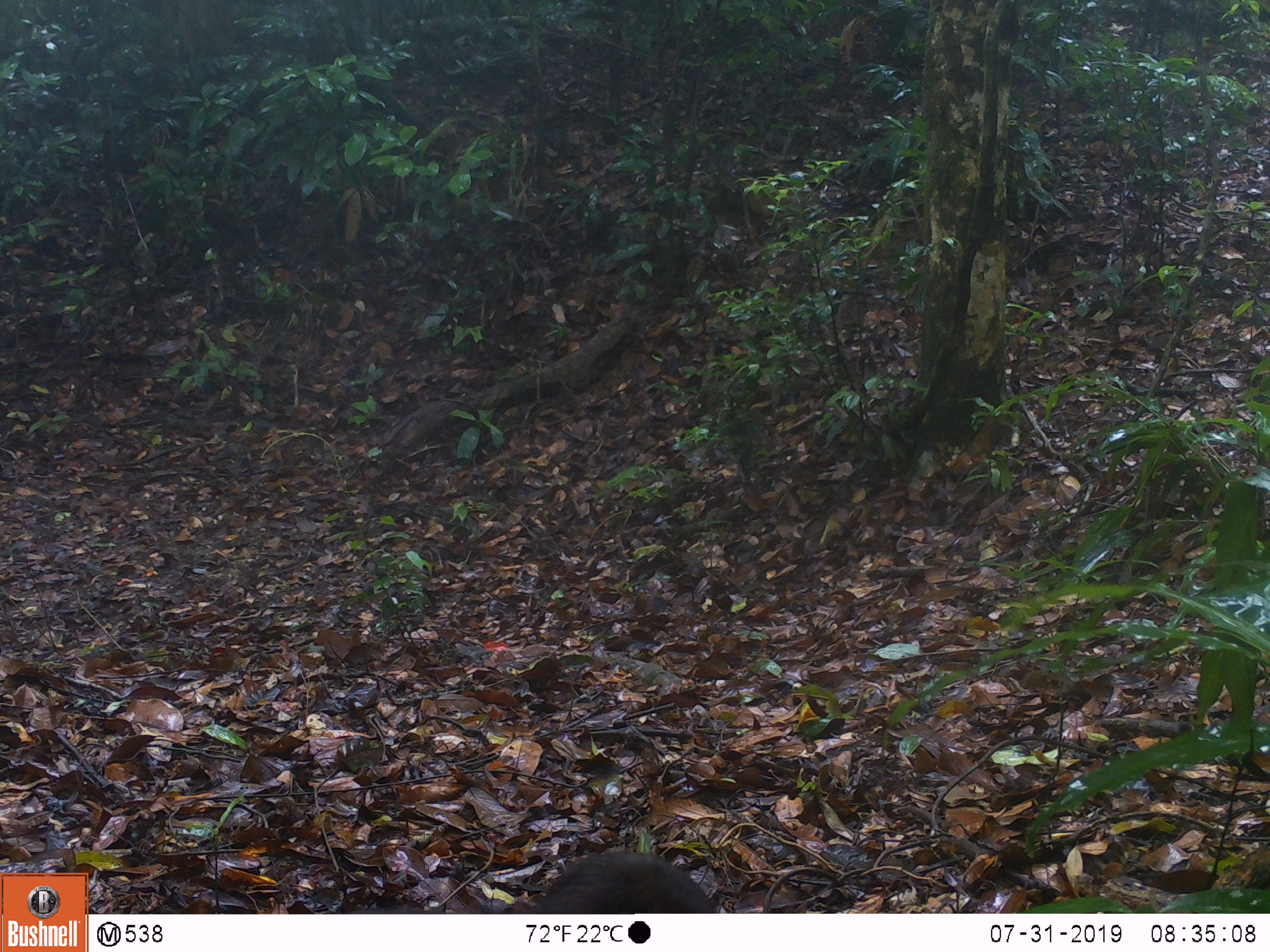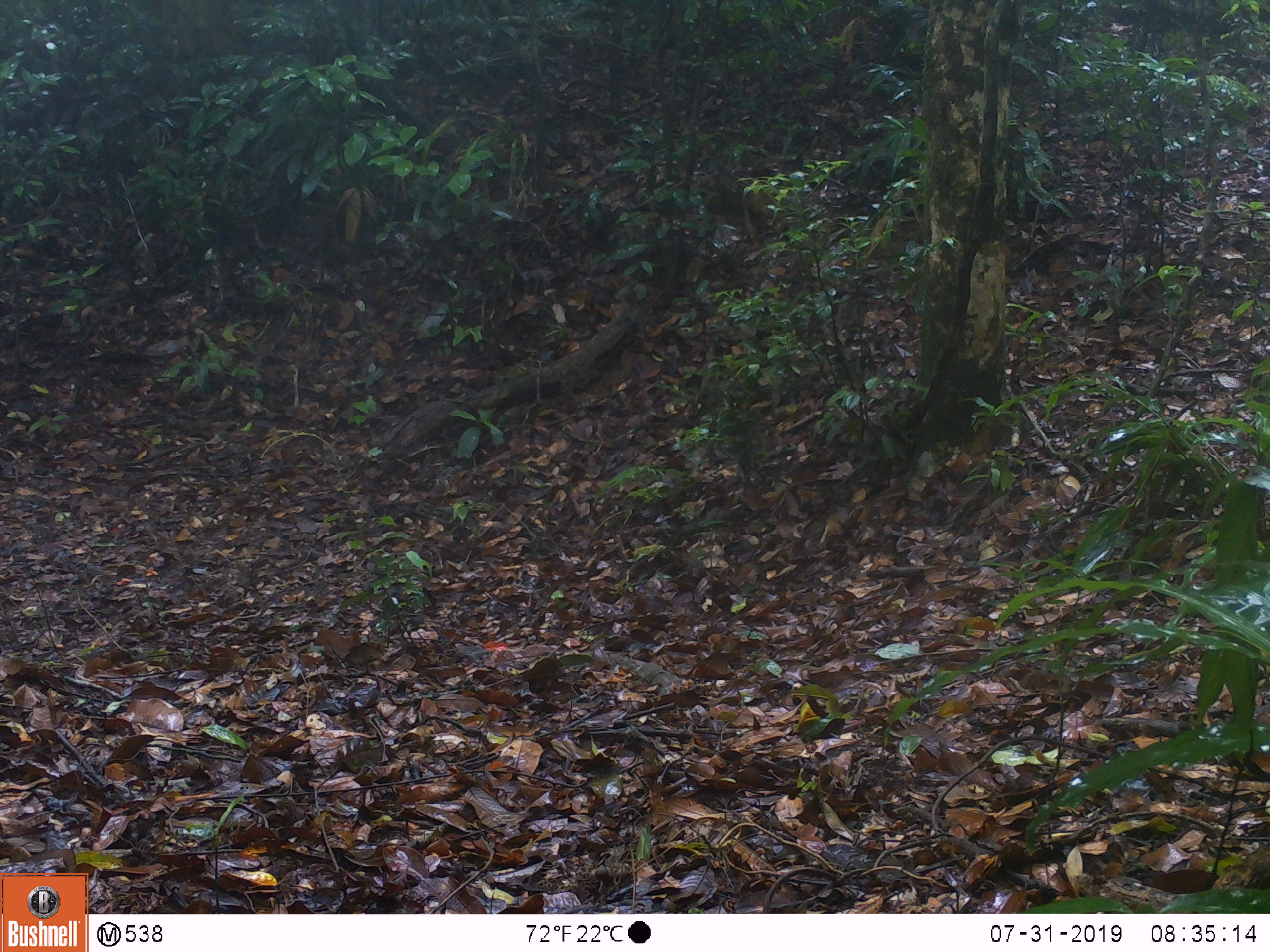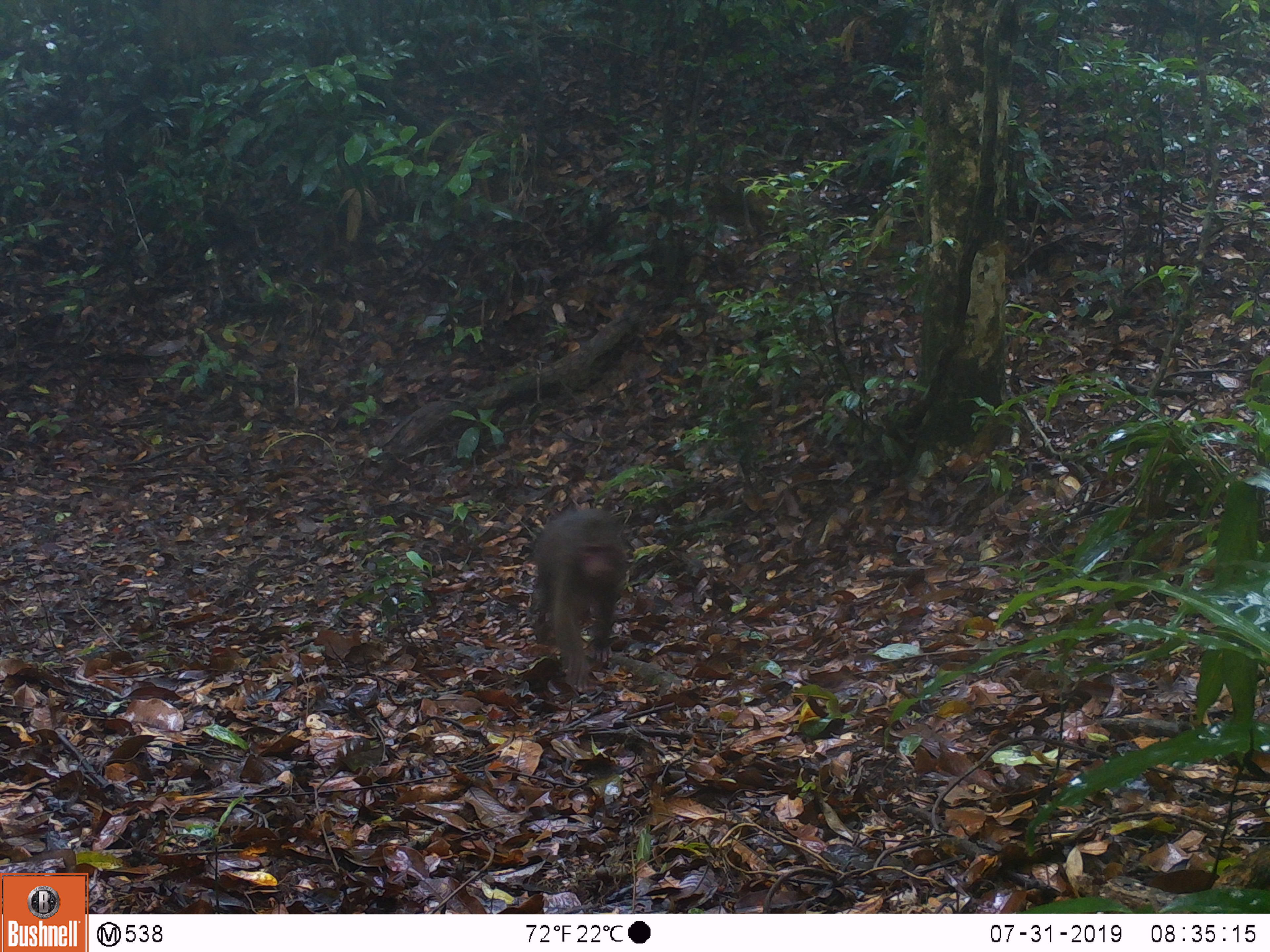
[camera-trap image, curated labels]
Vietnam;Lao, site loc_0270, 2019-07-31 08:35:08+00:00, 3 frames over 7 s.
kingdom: Animalia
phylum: Chordata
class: Mammalia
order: Primates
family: Cercopithecidae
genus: Macaca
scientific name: Macaca arctoides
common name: stump-tailed macaque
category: stump tailed macaque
Stump tailed macaque (stump-tailed macaque) (Macaca arctoides). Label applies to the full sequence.